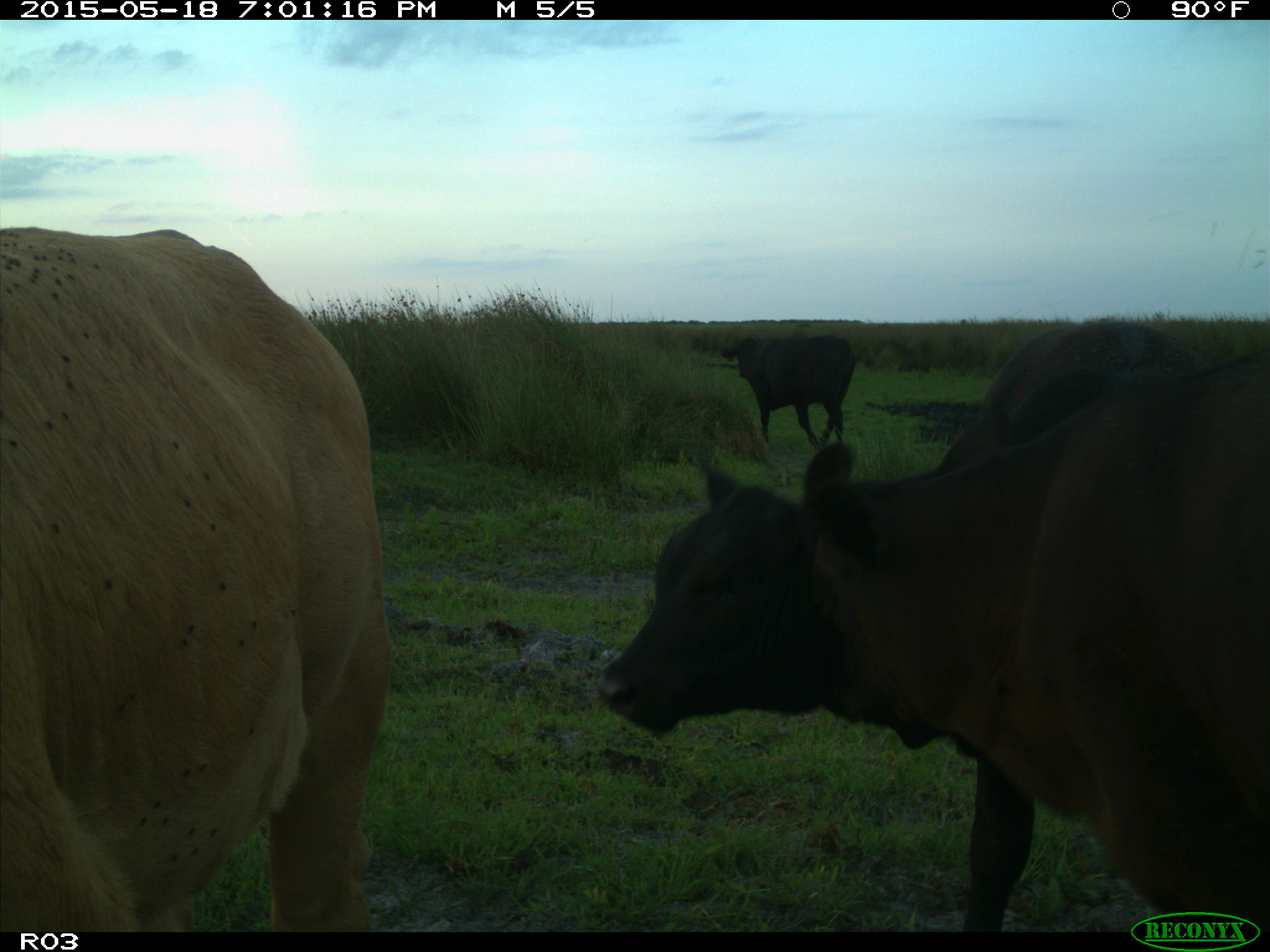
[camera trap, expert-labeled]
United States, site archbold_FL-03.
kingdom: Animalia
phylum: Chordata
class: Mammalia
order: Artiodactyla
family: Bovidae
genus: Bos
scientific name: Bos taurus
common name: domestic cow